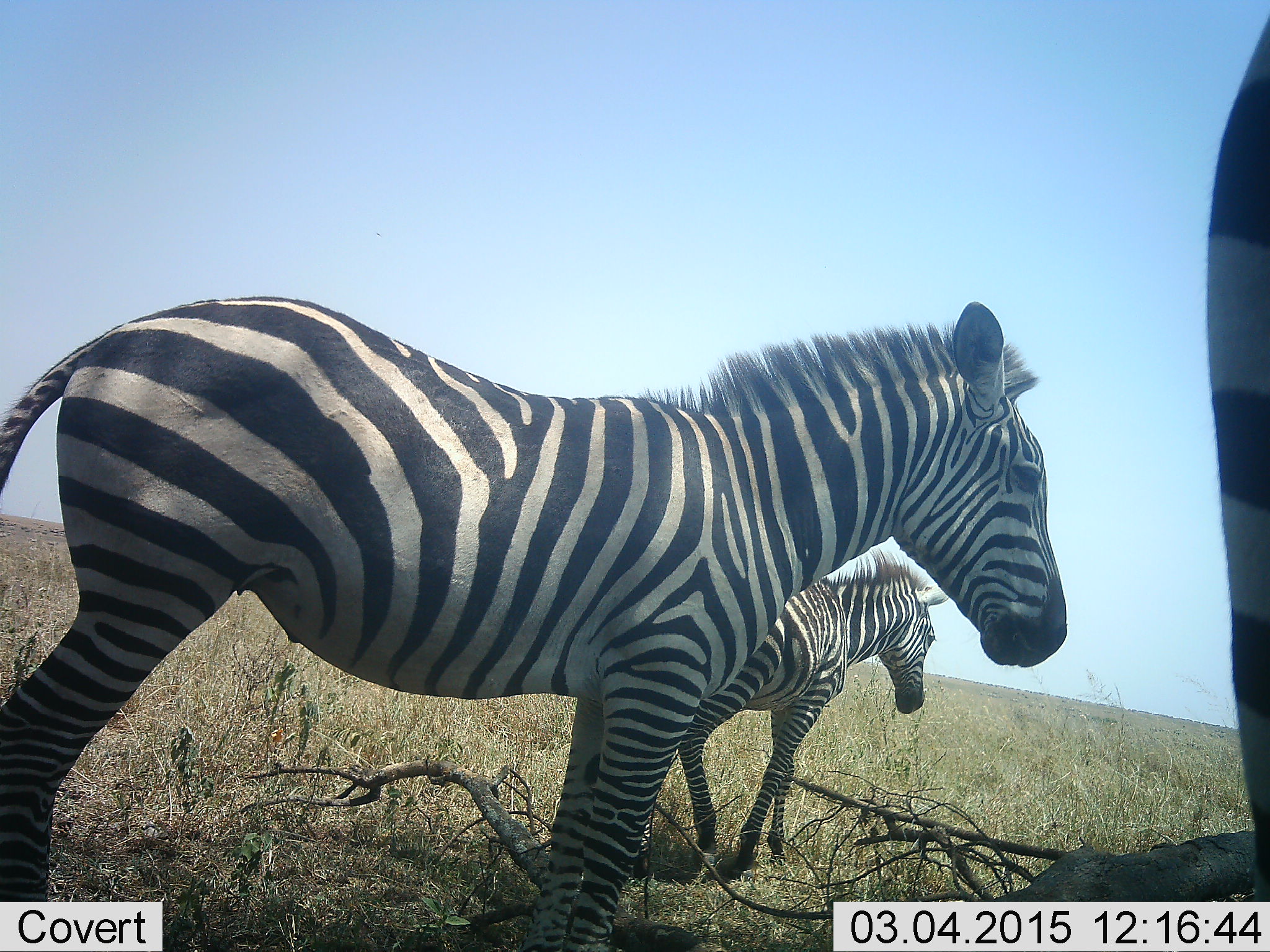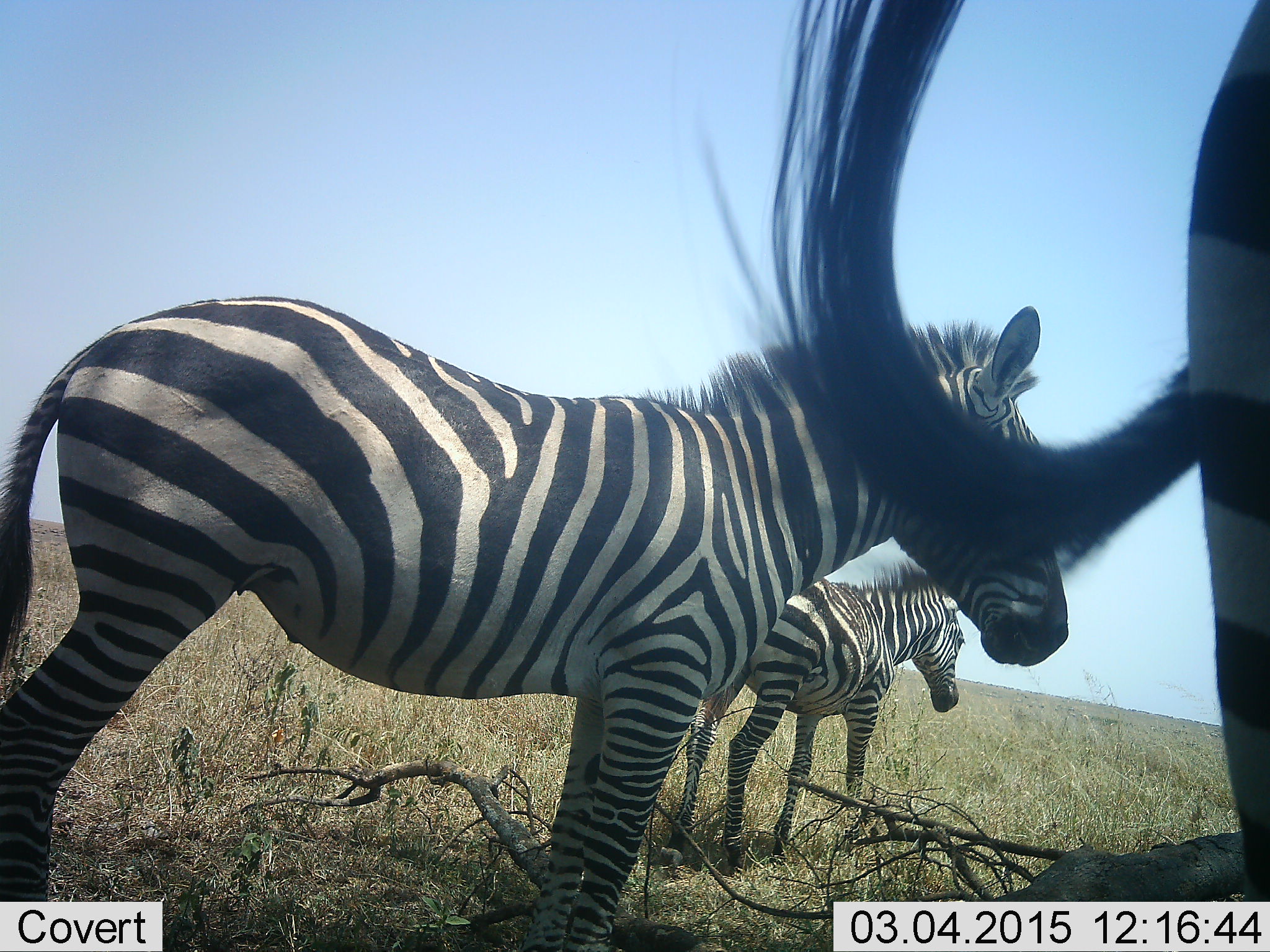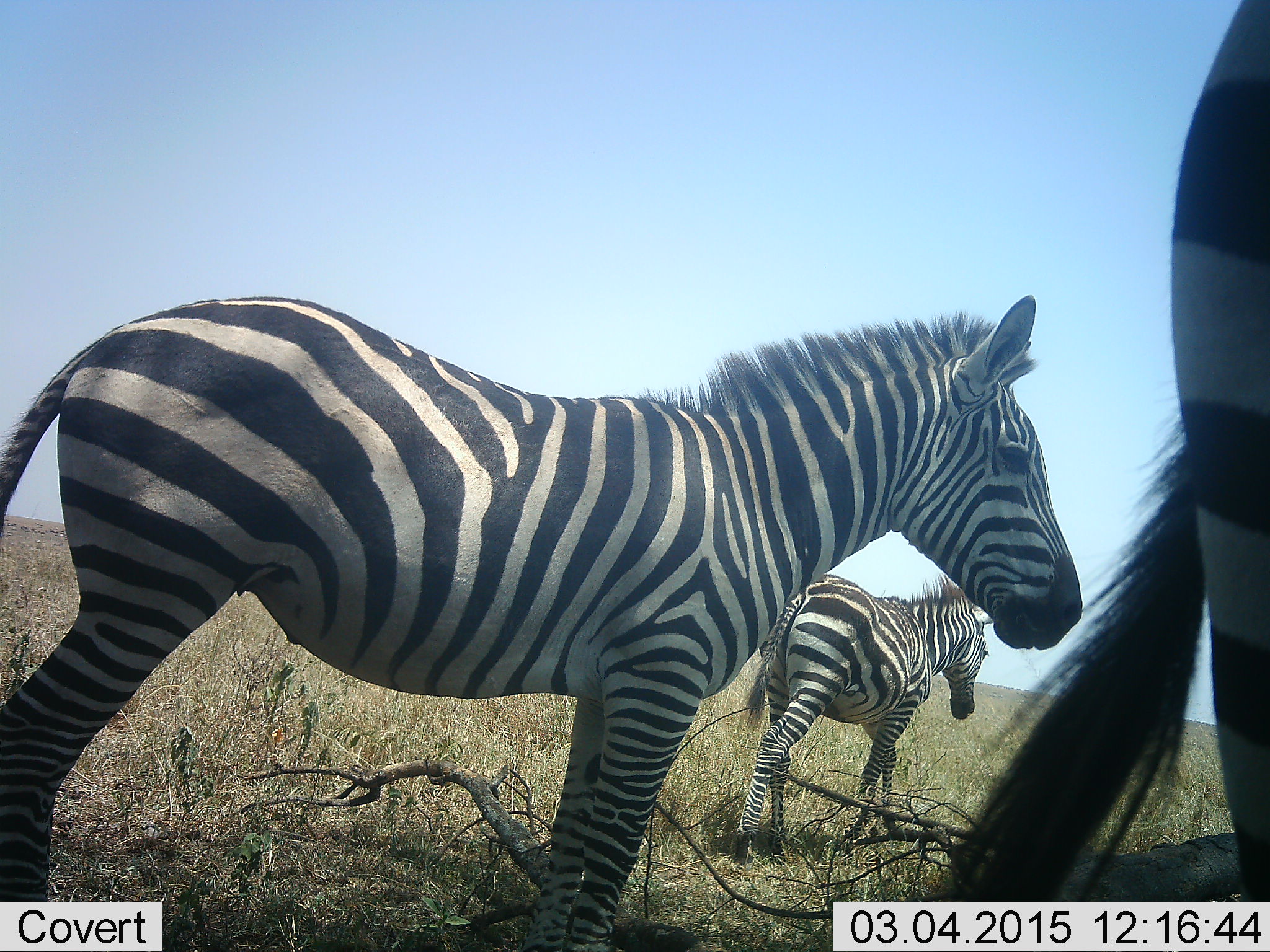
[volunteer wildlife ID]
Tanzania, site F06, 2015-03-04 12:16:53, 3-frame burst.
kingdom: Animalia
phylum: Chordata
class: Mammalia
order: Perissodactyla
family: Equidae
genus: Equus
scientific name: Equus quagga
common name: plains zebra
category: zebra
Zebra (plains zebra) (Equus quagga), count 3. Behavior (volunteer vote fractions): standing 90%, resting 10%, moving 60%, interacting 0%. Young present (vote fraction): 30%. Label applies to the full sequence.